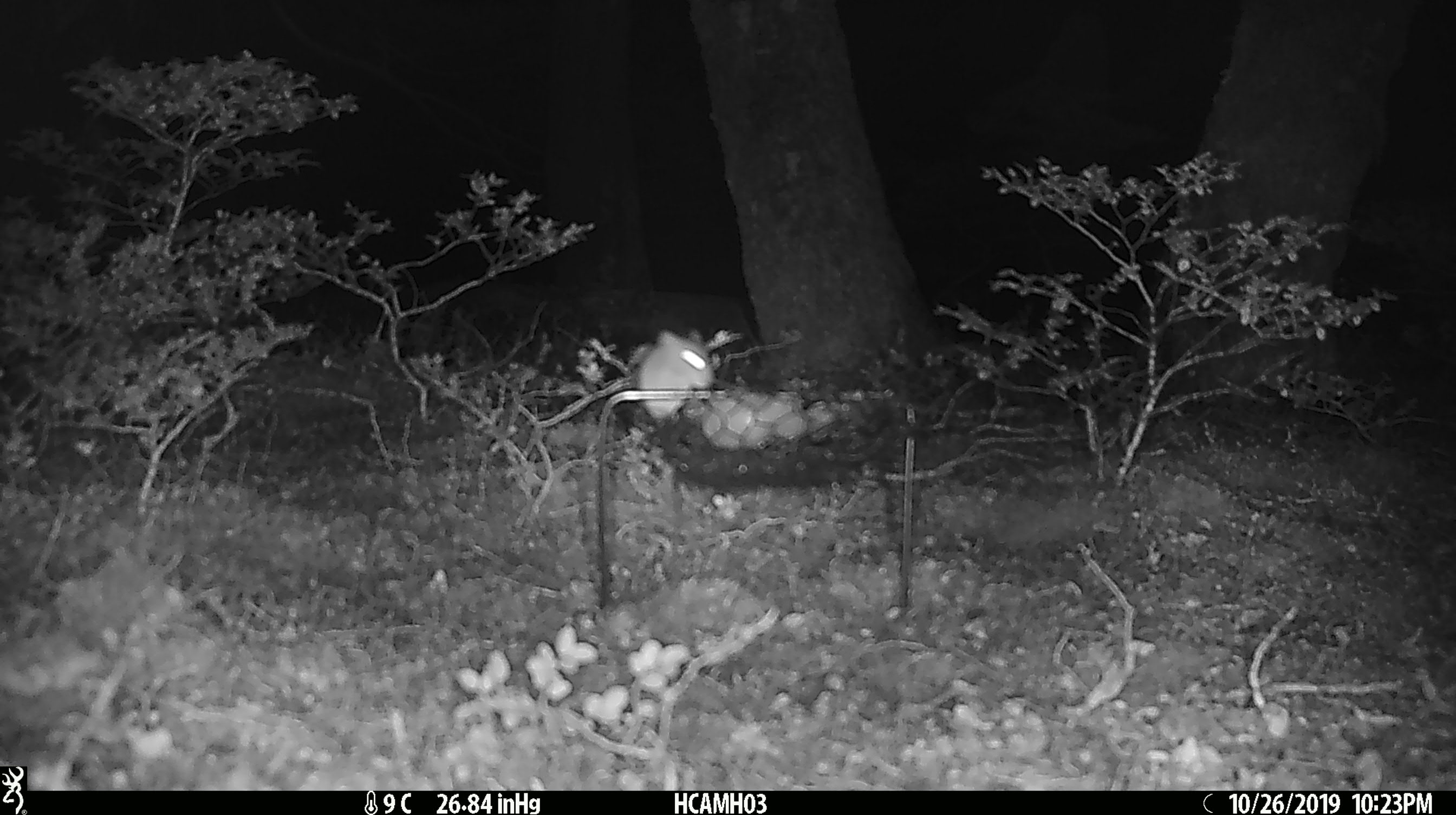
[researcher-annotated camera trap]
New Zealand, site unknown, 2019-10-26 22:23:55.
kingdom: Animalia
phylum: Chordata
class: Mammalia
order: Rodentia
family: Muridae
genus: Mus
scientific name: Mus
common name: mouse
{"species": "mouse (Mus)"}